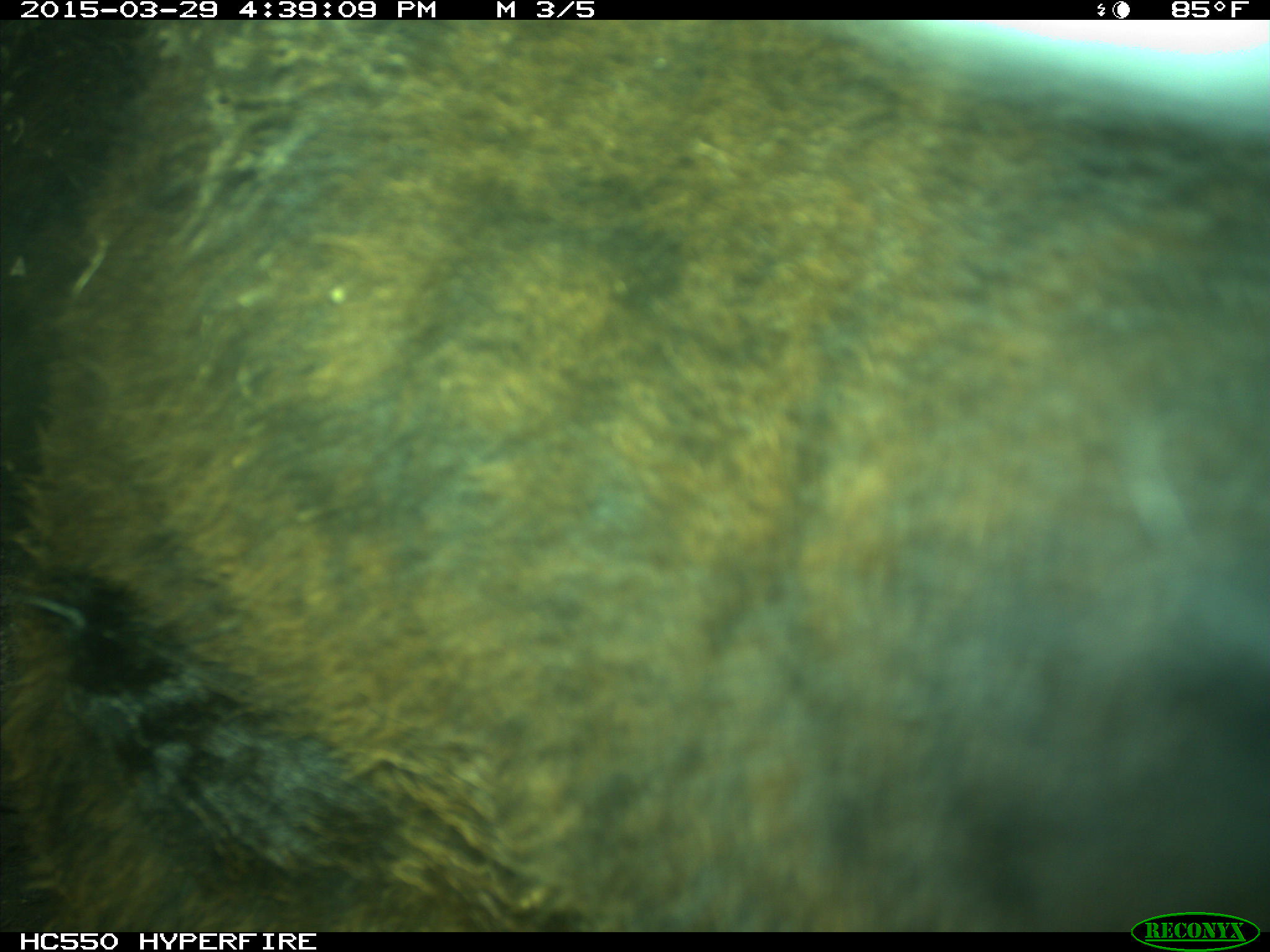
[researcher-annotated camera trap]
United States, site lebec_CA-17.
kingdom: Animalia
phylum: Chordata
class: Mammalia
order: Artiodactyla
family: Bovidae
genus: Bos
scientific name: Bos taurus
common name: domestic cow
Bos taurus (domestic cow).